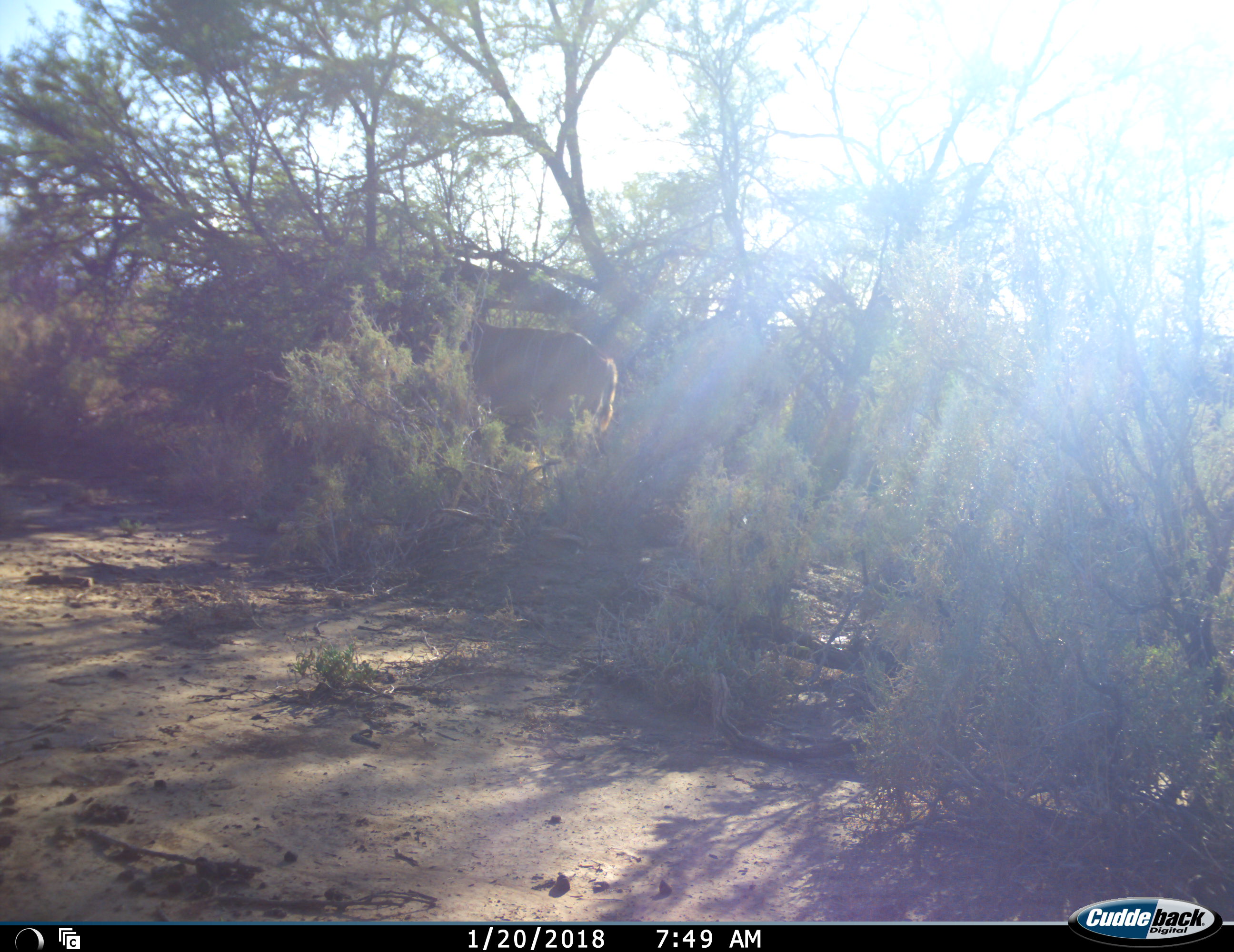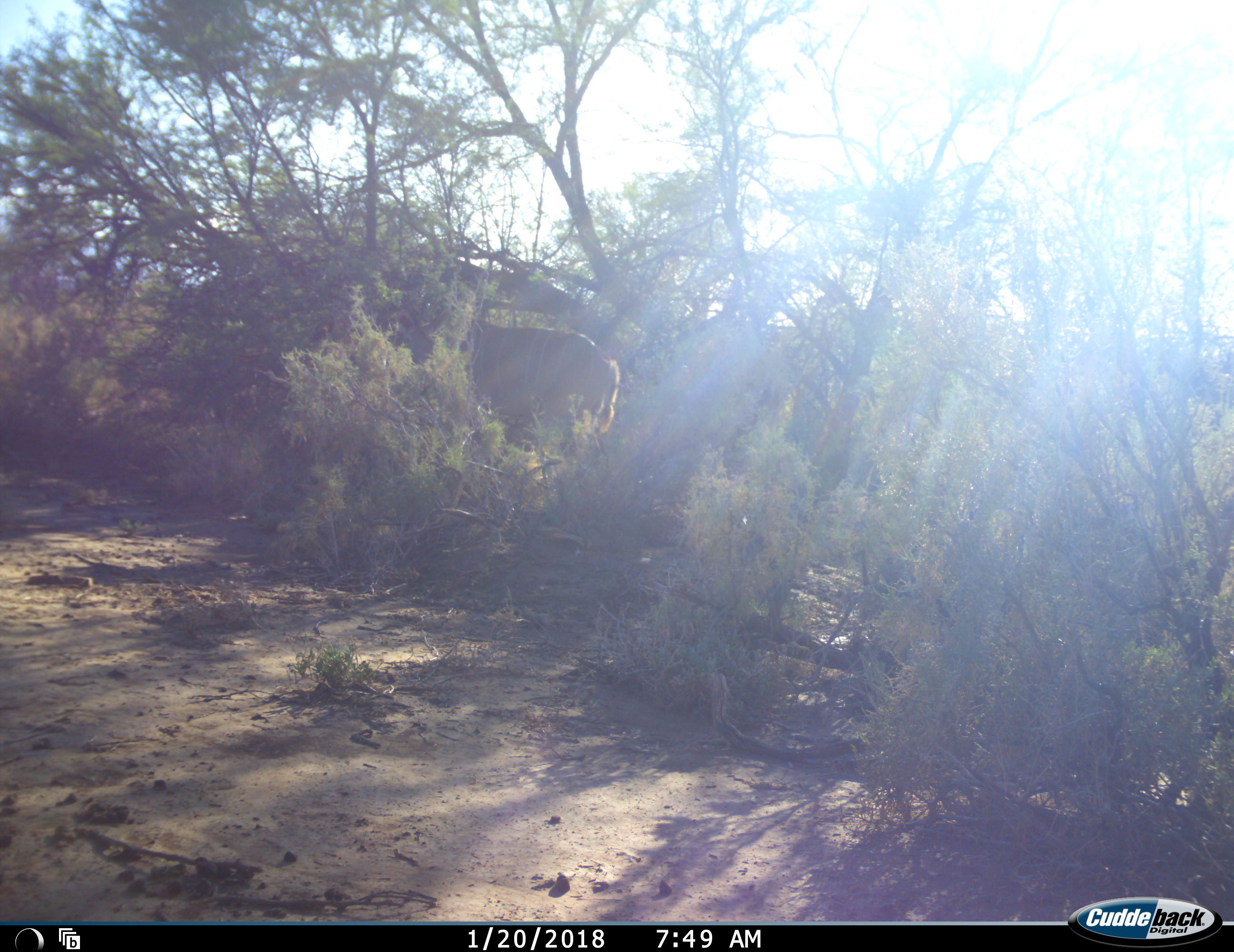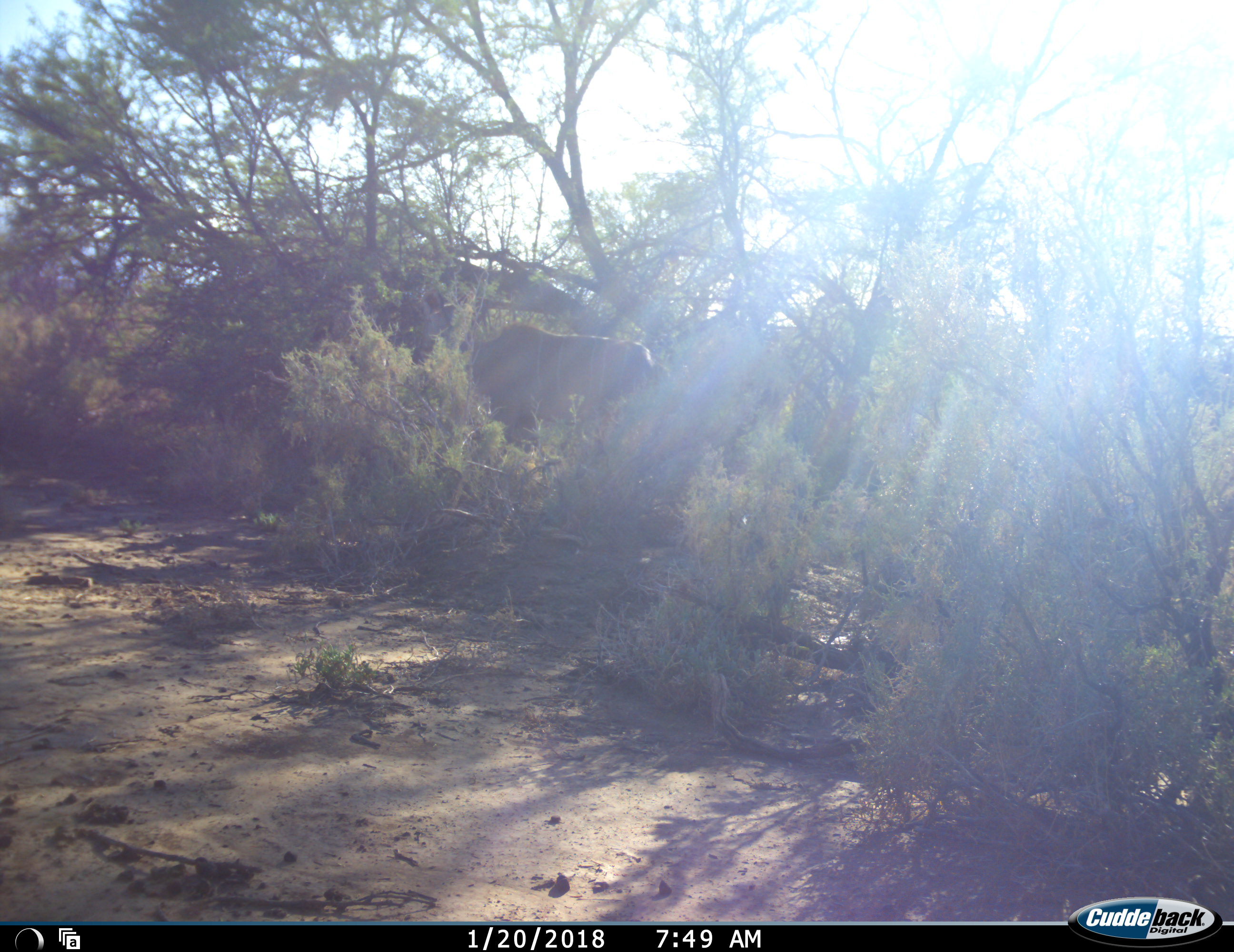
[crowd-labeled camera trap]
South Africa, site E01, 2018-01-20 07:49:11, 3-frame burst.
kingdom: Animalia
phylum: Chordata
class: Mammalia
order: Artiodactyla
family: Bovidae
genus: Tragelaphus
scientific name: Tragelaphus strepsiceros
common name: greater kudu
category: kudu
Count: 1.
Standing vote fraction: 25%.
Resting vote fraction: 0%.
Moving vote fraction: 50%.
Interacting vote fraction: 0%.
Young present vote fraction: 0%.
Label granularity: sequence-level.